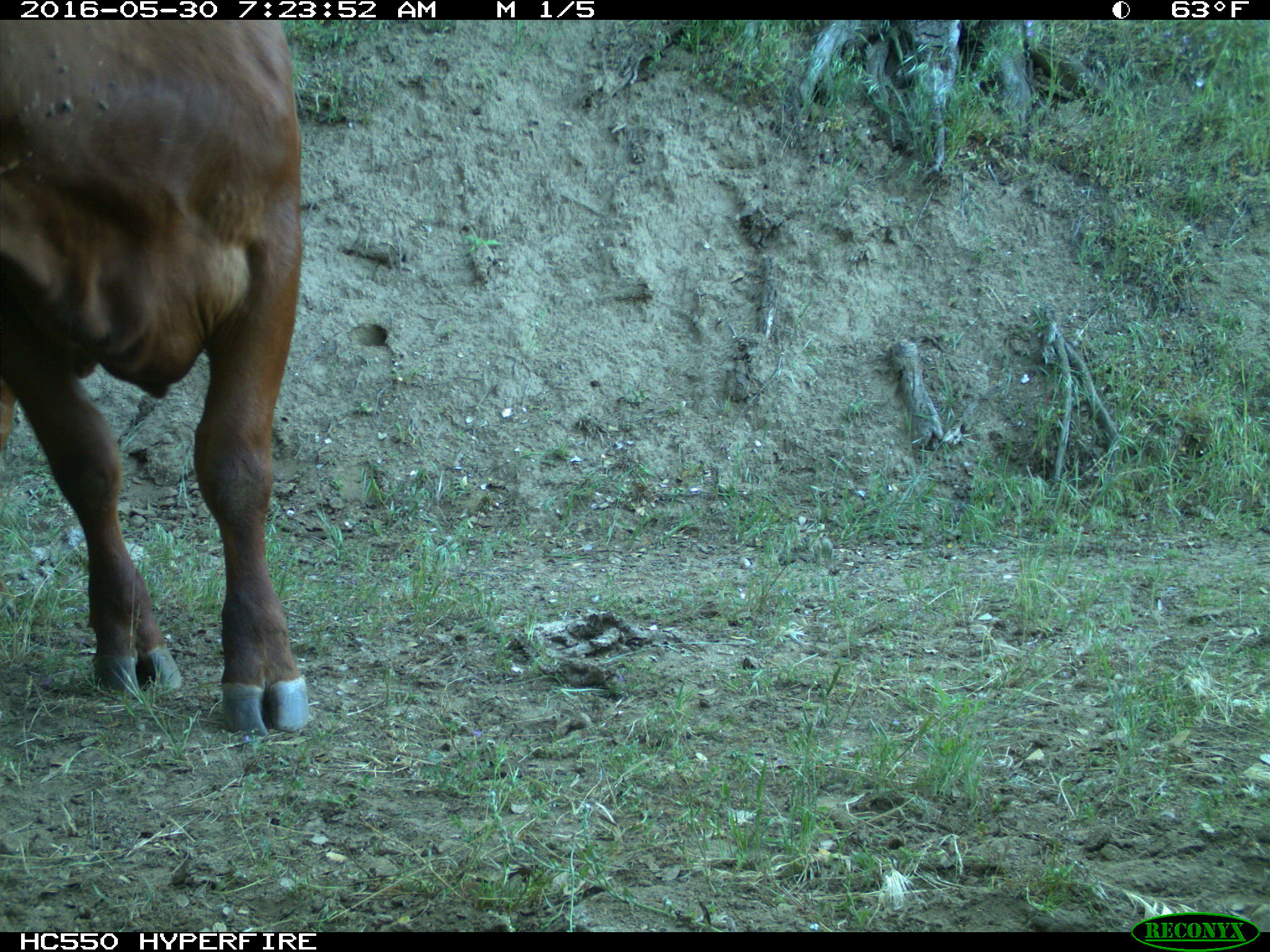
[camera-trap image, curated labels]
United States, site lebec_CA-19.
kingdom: Animalia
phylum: Chordata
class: Mammalia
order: Artiodactyla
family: Bovidae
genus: Bos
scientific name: Bos taurus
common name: domestic cow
Bos taurus (domestic cow).